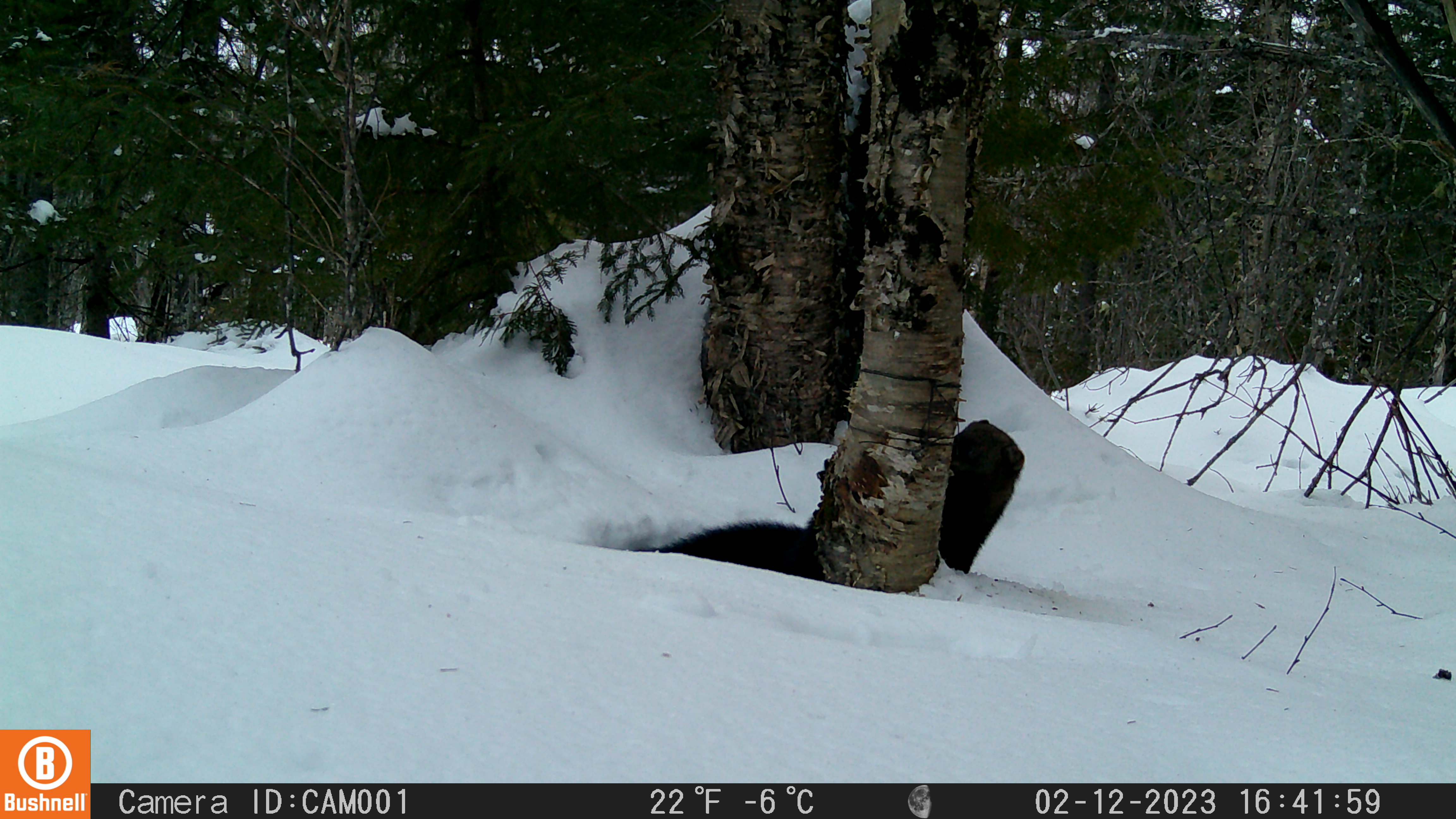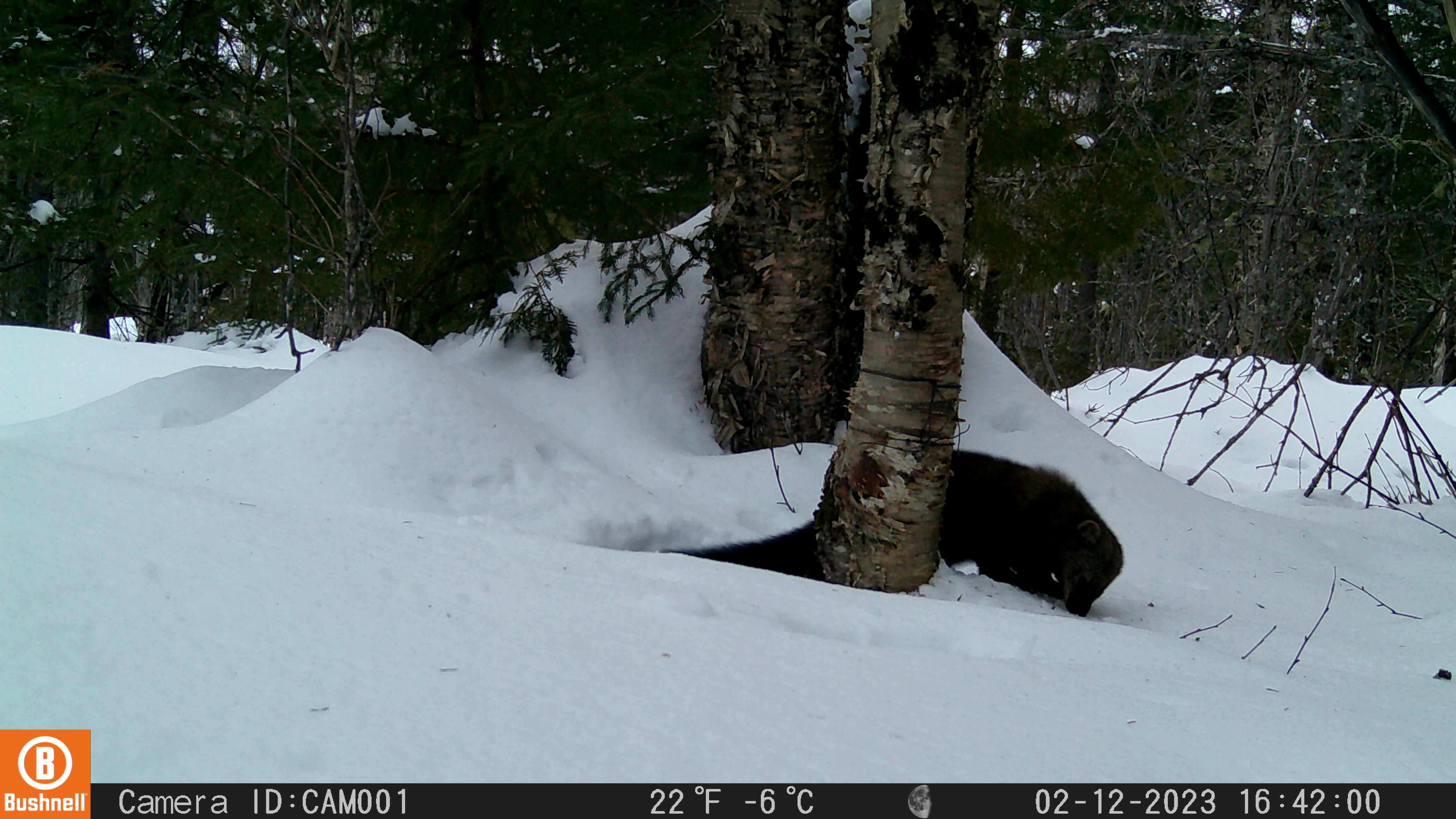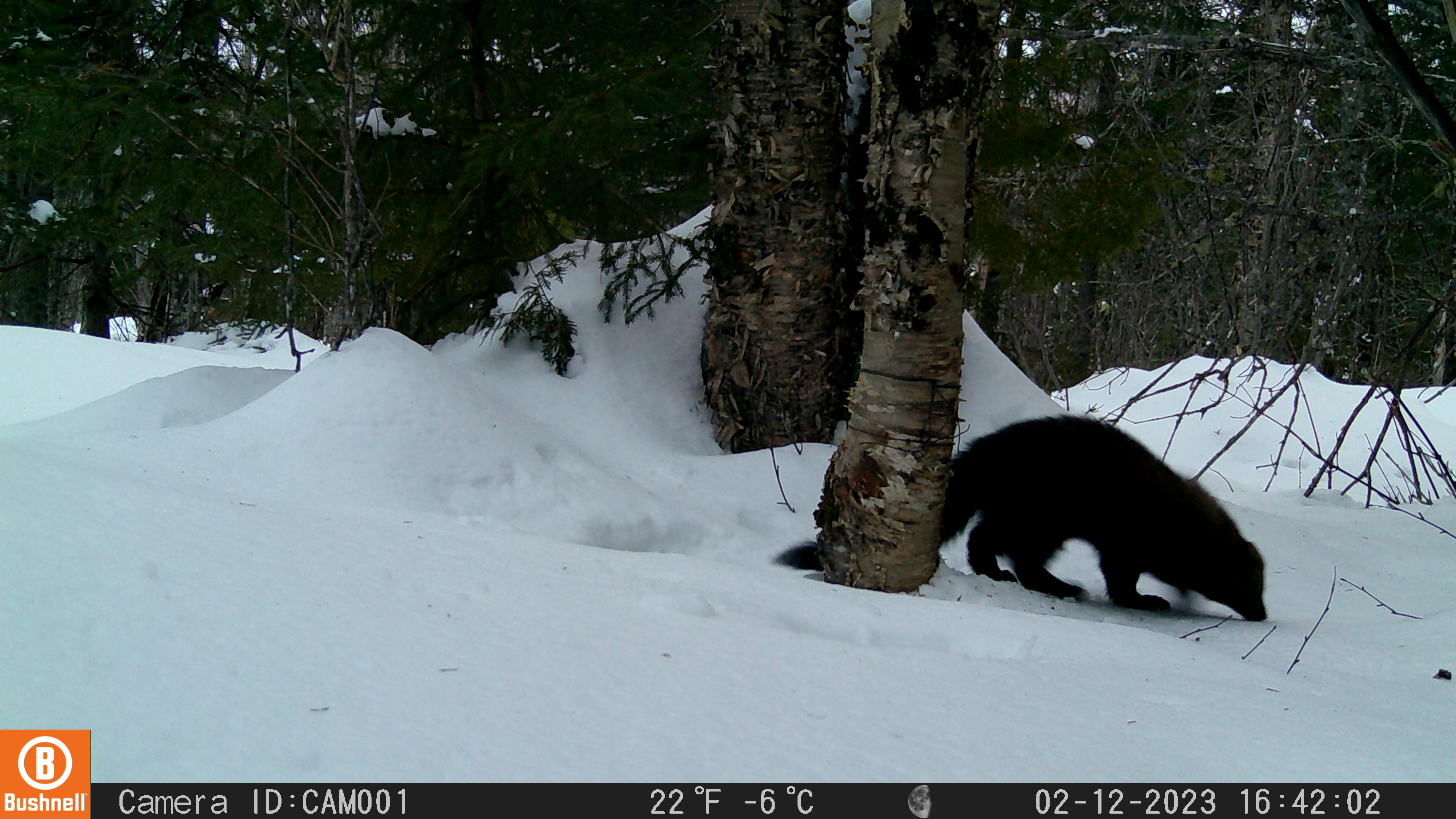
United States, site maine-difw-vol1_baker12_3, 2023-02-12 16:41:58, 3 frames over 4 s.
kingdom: Animalia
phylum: Chordata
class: Mammalia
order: Carnivora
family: Mustelidae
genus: Pekania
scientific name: Pekania pennanti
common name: fisher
Fisher (Pekania pennanti).